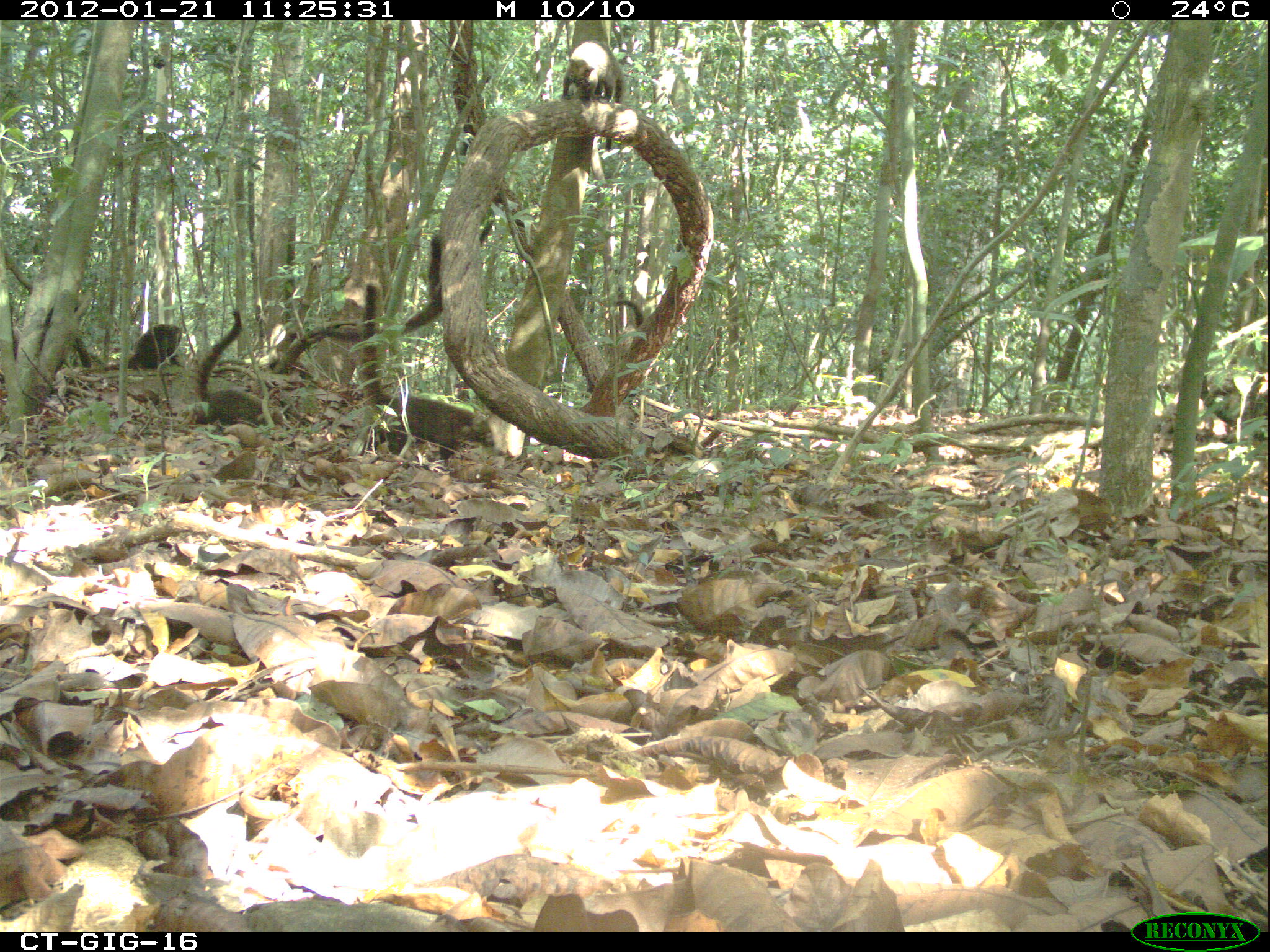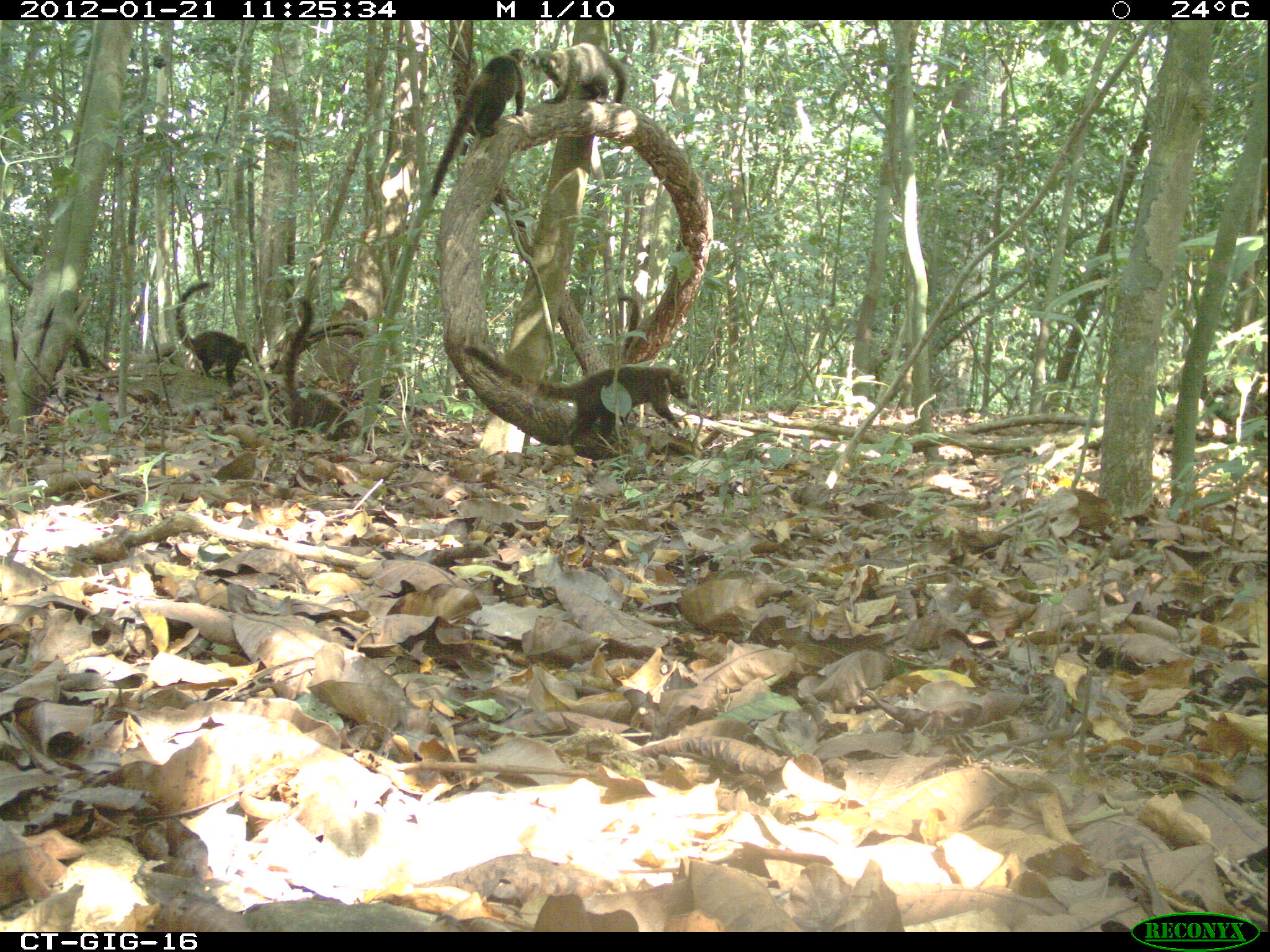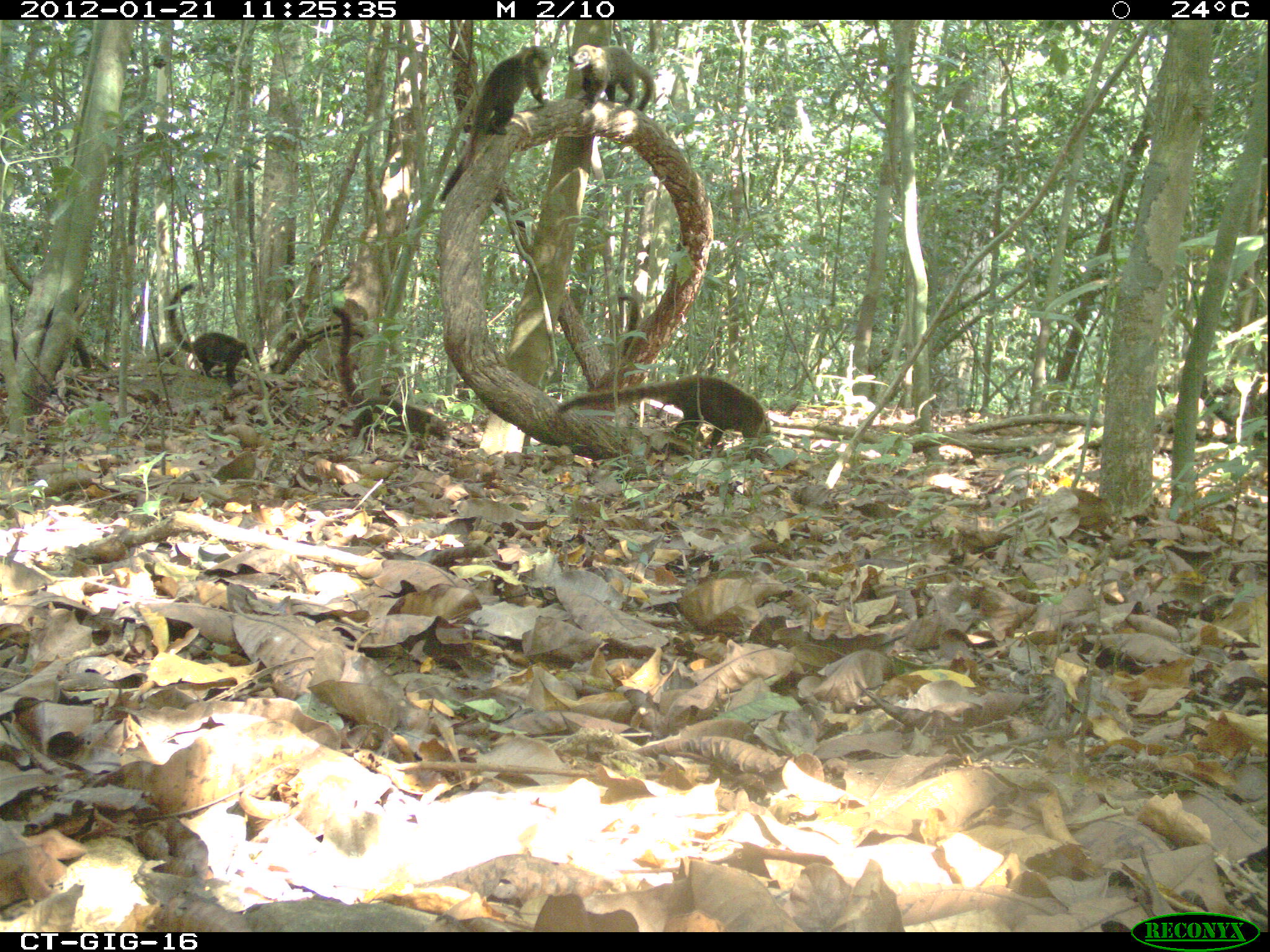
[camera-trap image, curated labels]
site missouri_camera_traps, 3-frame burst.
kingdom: Animalia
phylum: Chordata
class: Mammalia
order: Carnivora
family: Procyonidae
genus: Nasua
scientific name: Nasua narica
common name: white-nosed coati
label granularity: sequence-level